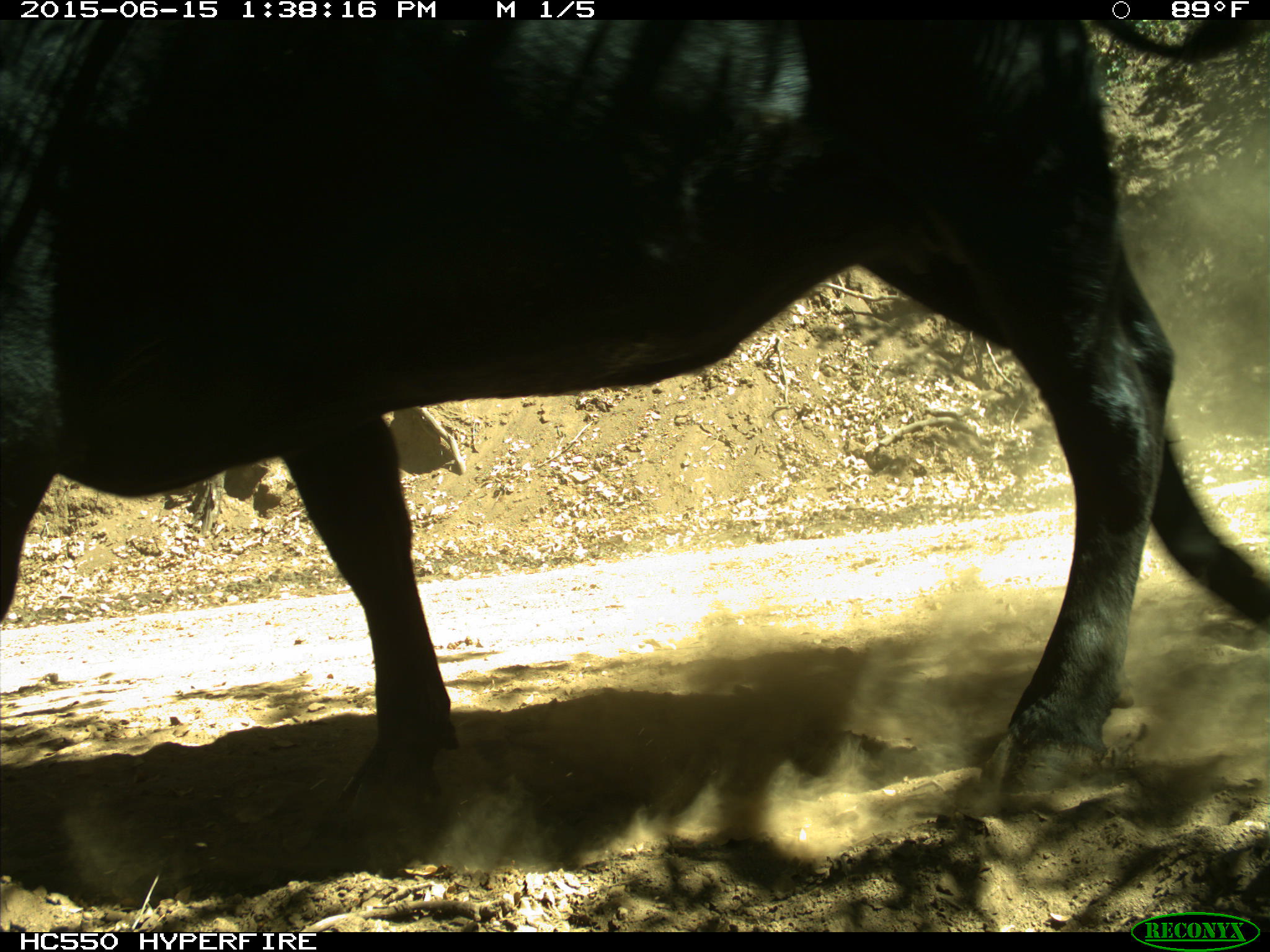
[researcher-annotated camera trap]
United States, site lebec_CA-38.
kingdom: Animalia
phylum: Chordata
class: Mammalia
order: Artiodactyla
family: Bovidae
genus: Bos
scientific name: Bos taurus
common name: domestic cow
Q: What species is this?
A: Bos taurus (domestic cow).